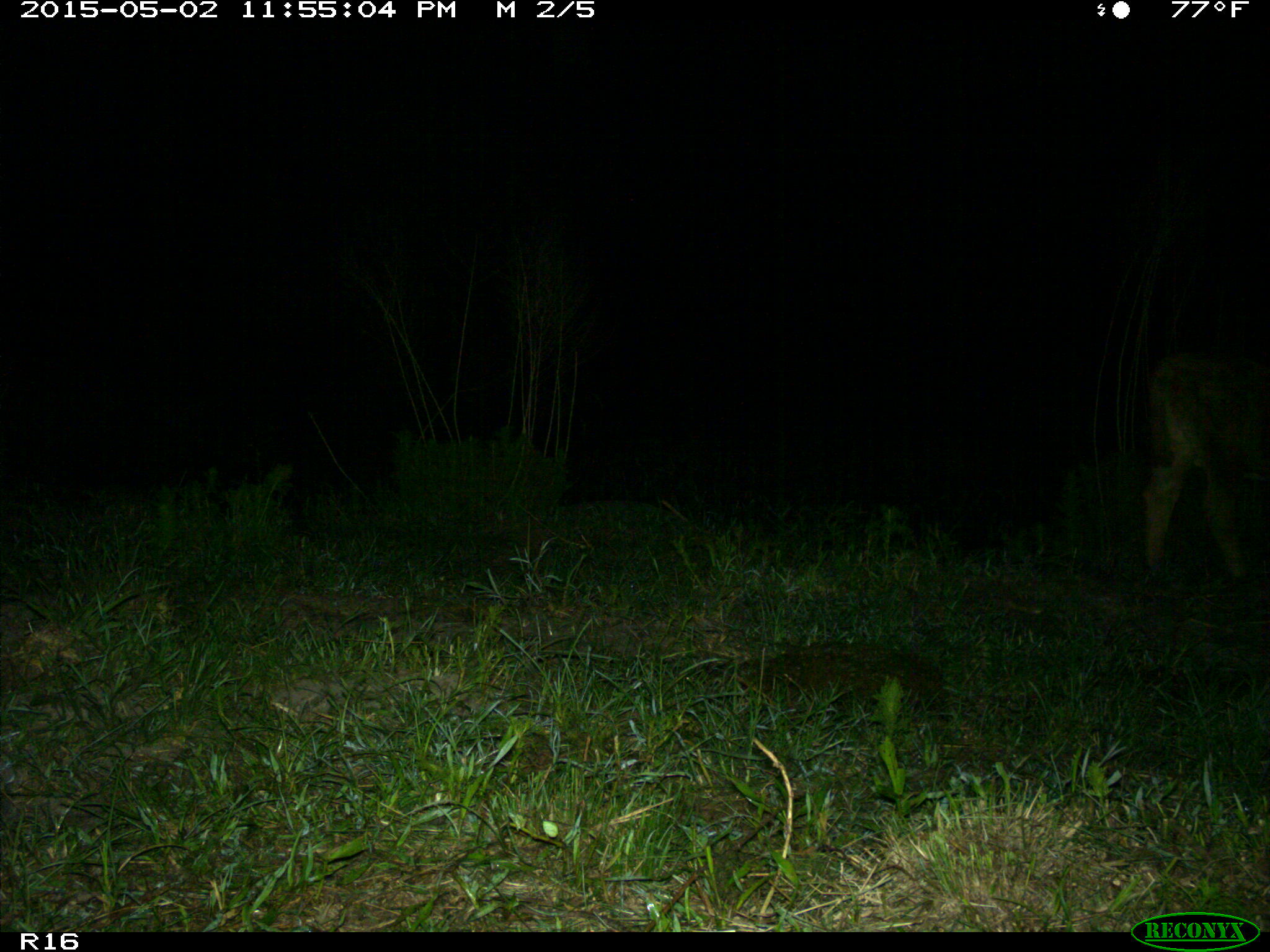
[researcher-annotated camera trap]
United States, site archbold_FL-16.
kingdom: Animalia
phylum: Chordata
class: Mammalia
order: Artiodactyla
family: Bovidae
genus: Bos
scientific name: Bos taurus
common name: domestic cow